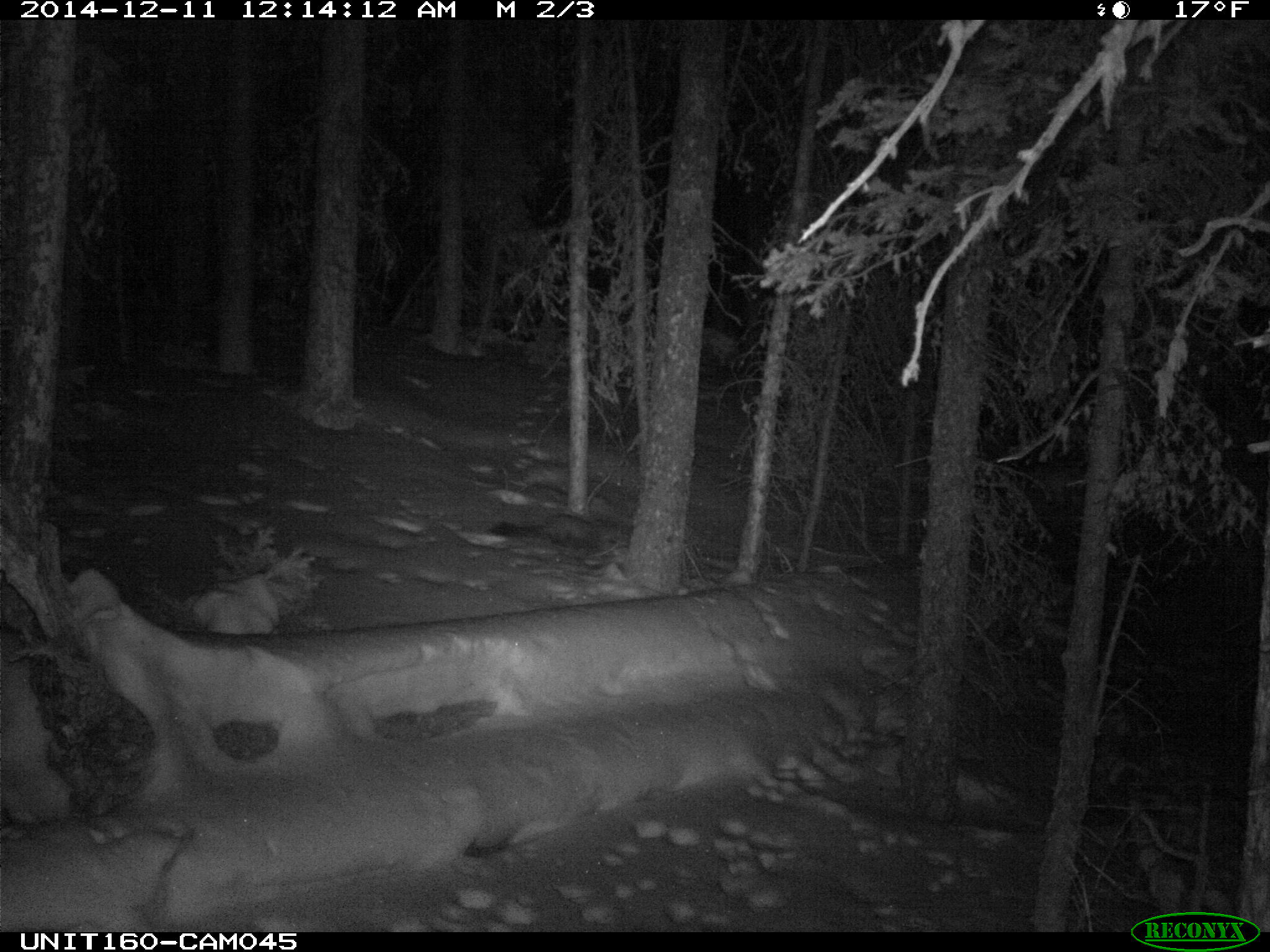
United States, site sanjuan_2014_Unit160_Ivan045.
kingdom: Animalia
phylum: Chordata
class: Mammalia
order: Carnivora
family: Mustelidae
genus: Martes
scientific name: Martes americana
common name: american marten